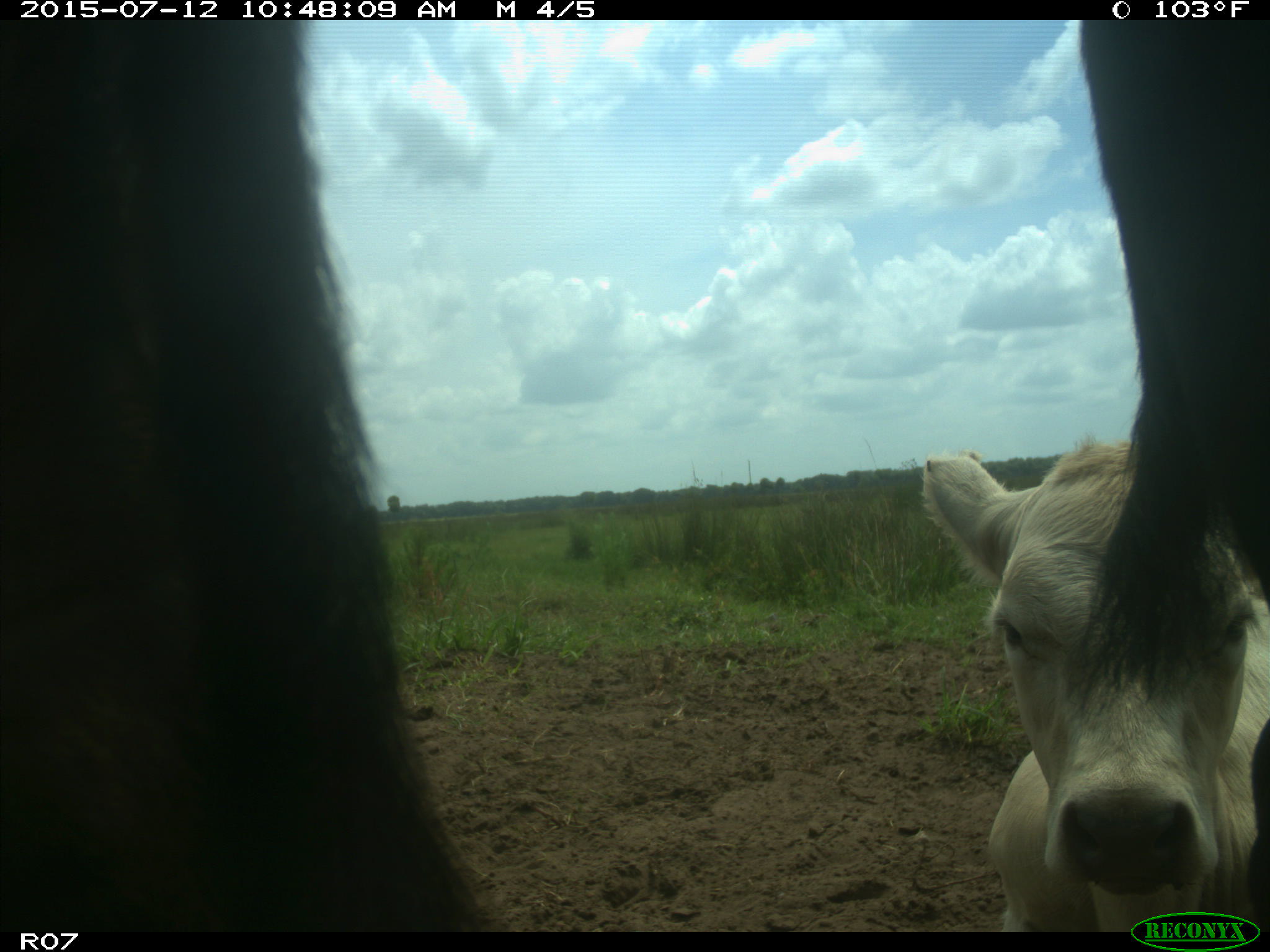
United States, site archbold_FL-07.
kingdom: Animalia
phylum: Chordata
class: Mammalia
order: Artiodactyla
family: Bovidae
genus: Bos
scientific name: Bos taurus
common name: domestic cow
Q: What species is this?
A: Bos taurus (domestic cow).